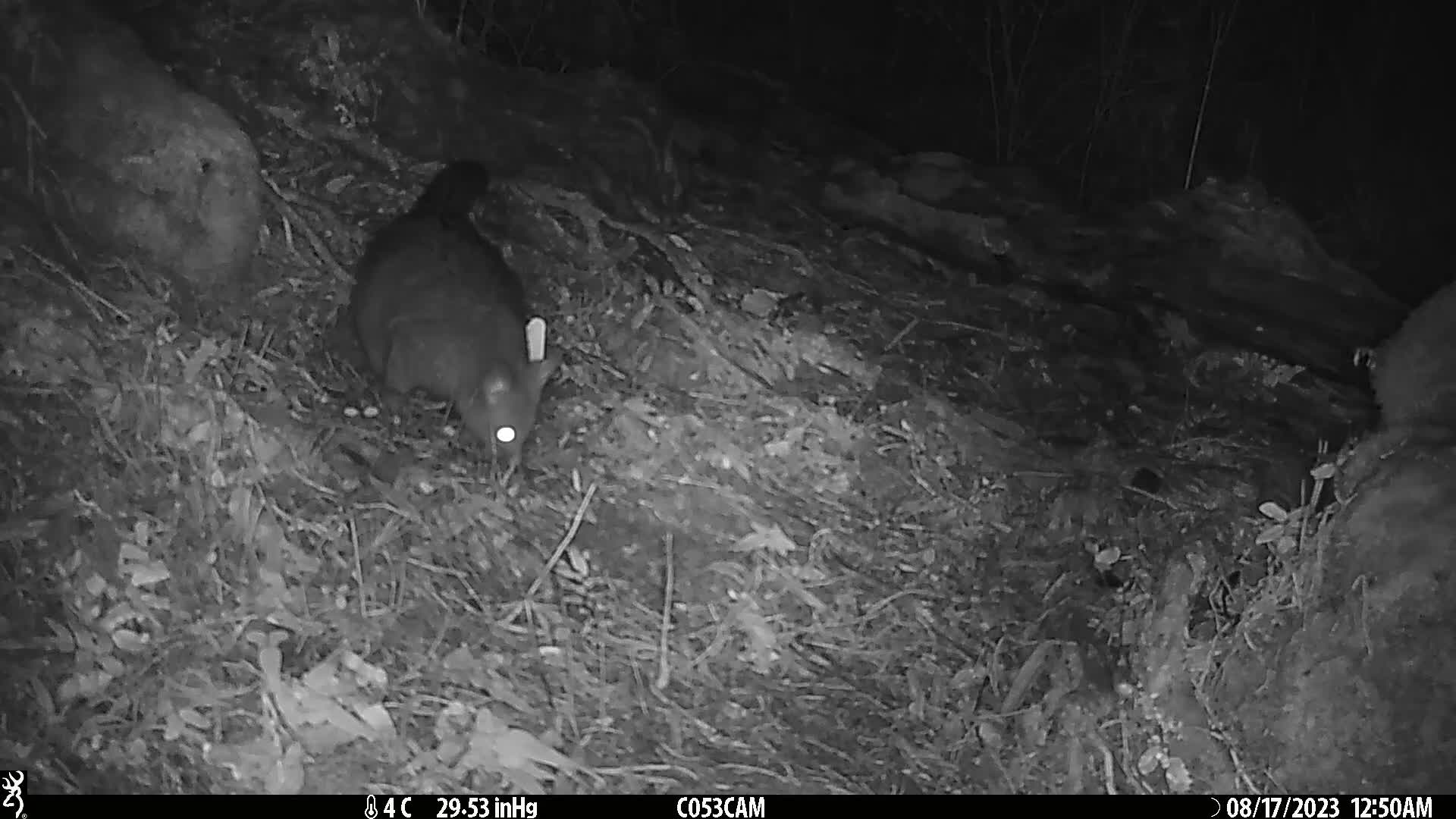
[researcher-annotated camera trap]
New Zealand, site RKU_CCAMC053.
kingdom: Animalia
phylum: Chordata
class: Mammalia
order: Diprotodontia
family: Phalangeridae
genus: Trichosurus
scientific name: Trichosurus vulpecula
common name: common brushtail possum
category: possum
Possum (common brushtail possum) (Trichosurus vulpecula).